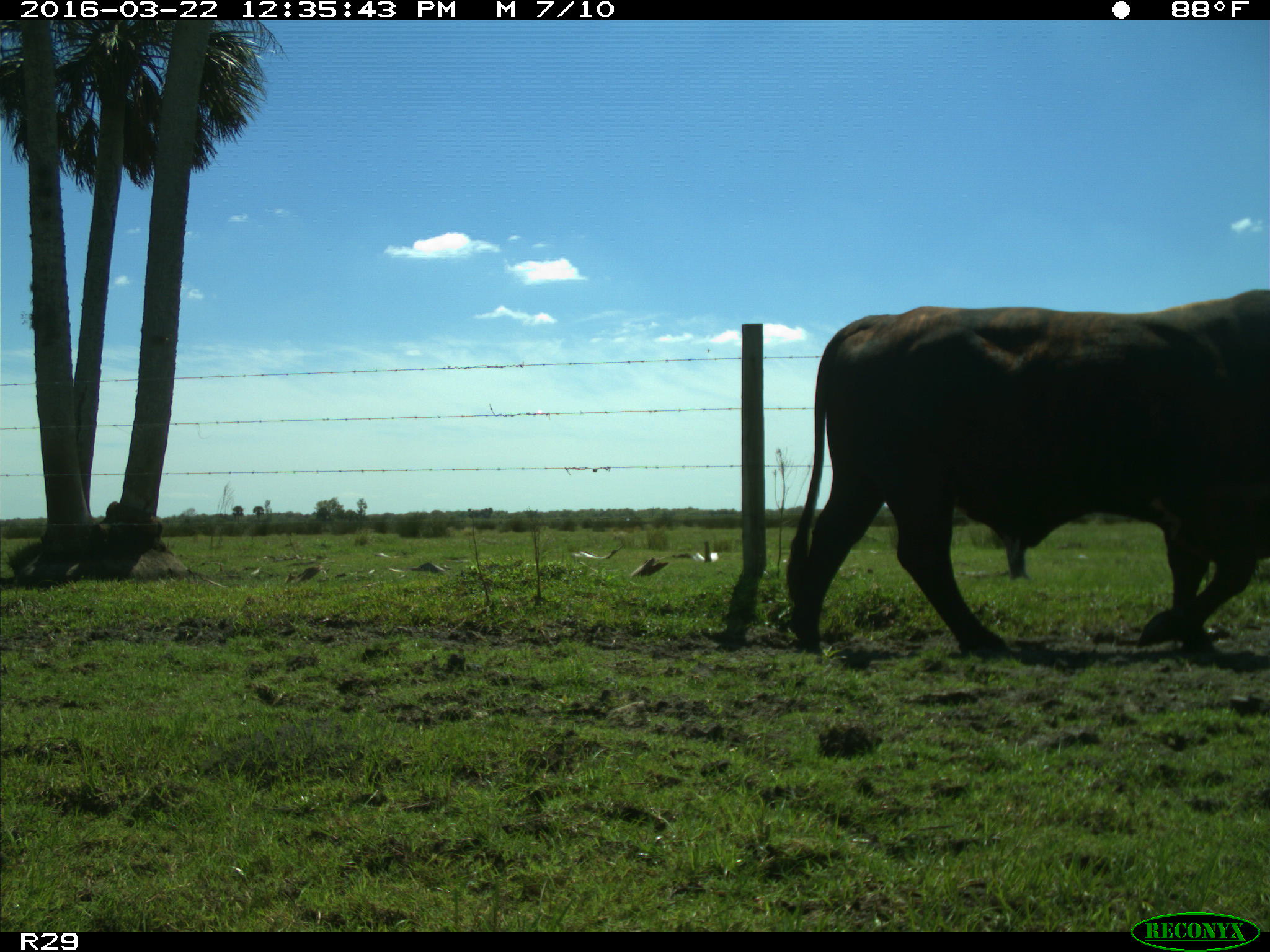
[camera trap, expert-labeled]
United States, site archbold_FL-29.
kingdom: Animalia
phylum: Chordata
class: Mammalia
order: Artiodactyla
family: Bovidae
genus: Bos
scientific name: Bos taurus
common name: domestic cow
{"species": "Bos taurus (domestic cow)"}